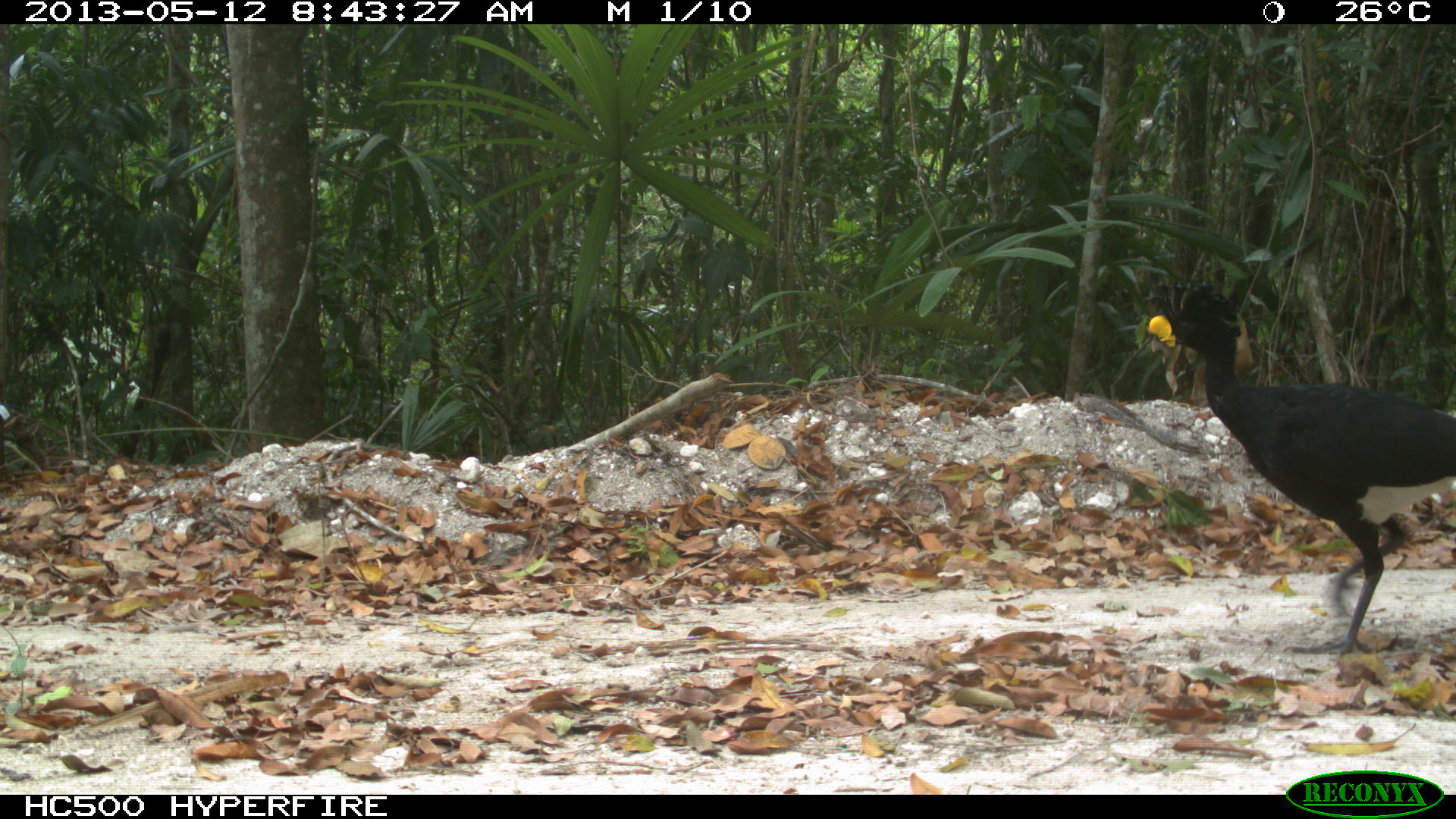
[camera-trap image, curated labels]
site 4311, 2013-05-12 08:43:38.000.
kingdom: Animalia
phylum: Chordata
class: Aves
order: Galliformes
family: Cracidae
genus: Crax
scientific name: Crax rubra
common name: great curassow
Crax rubra (great curassow), count 1, sex male.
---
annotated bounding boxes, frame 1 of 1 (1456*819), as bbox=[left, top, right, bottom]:
crax rubra: bbox=[1143, 276, 1454, 658]